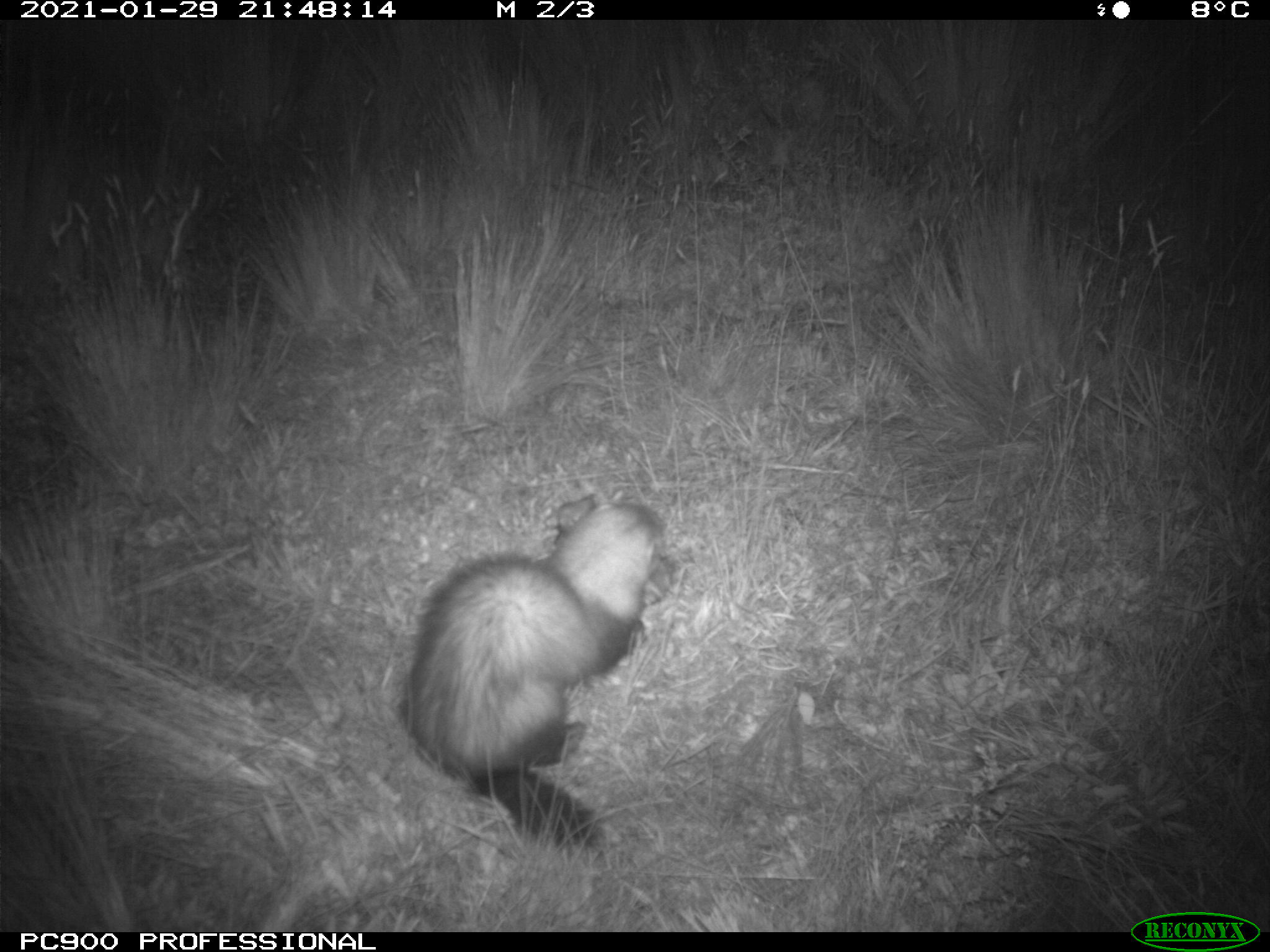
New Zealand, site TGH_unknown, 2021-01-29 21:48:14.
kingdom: Animalia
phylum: Chordata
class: Mammalia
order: Carnivora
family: Mustelidae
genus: Mustela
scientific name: Mustela furo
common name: ferret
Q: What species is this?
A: Ferret (Mustela furo).